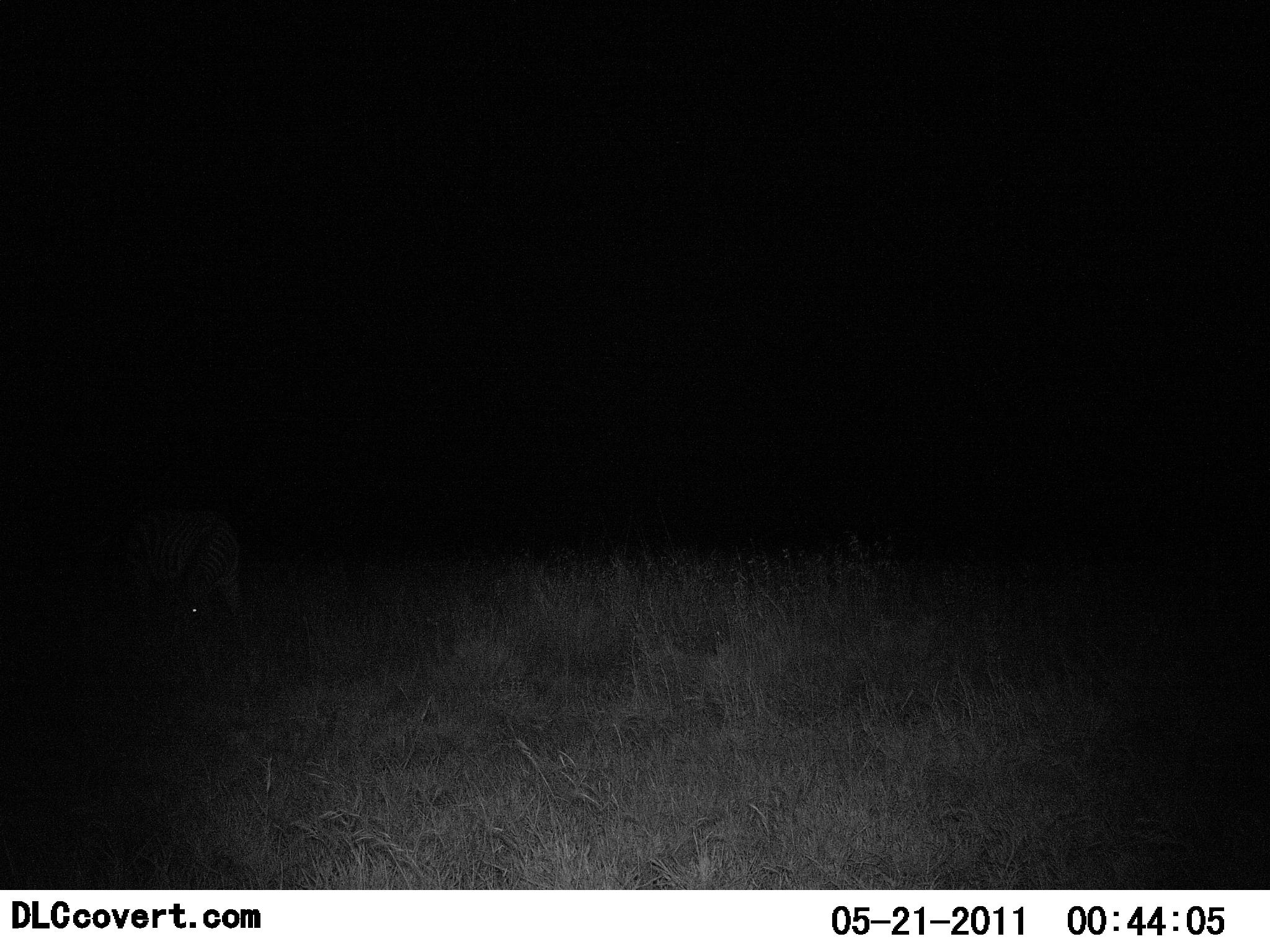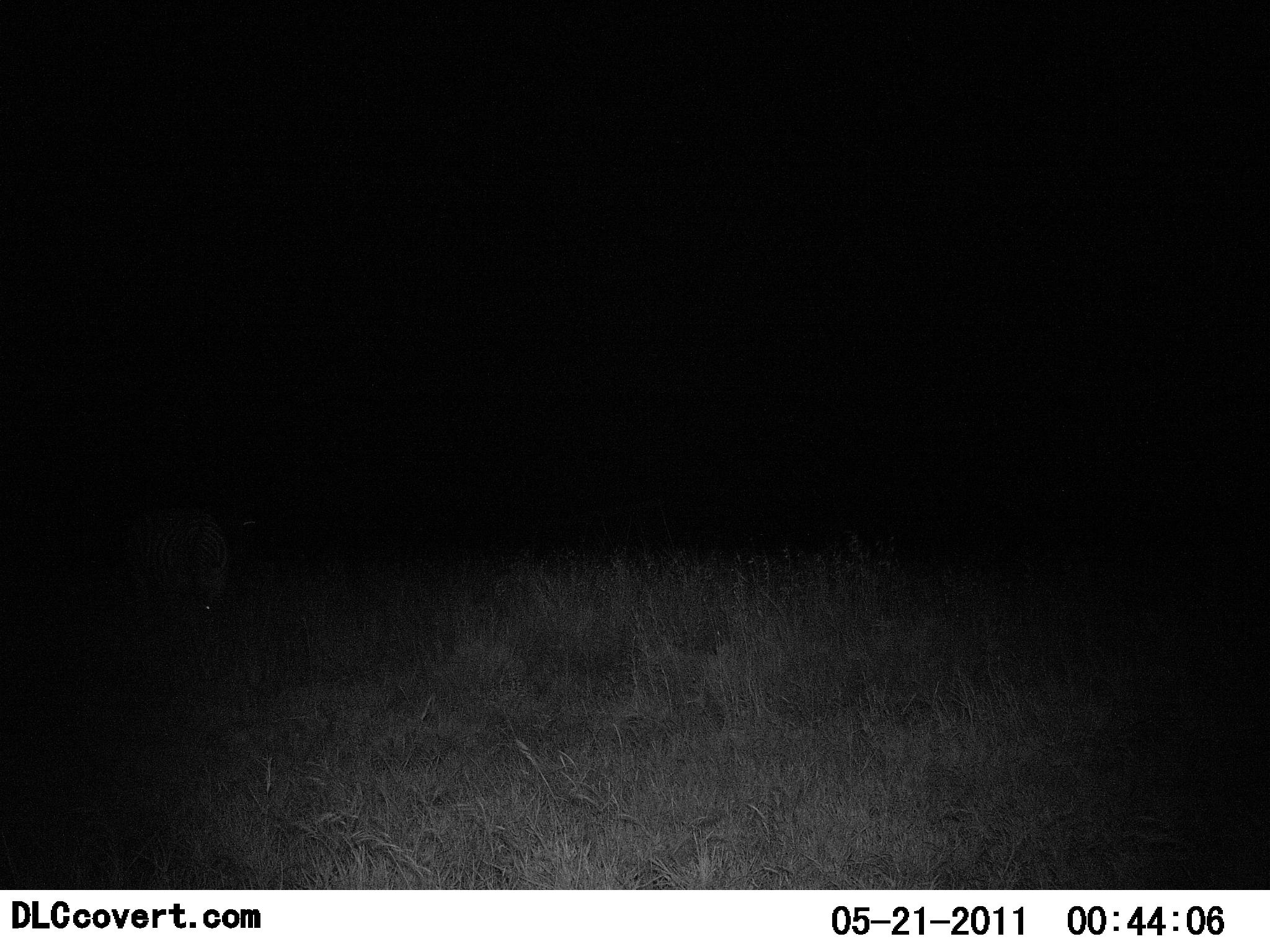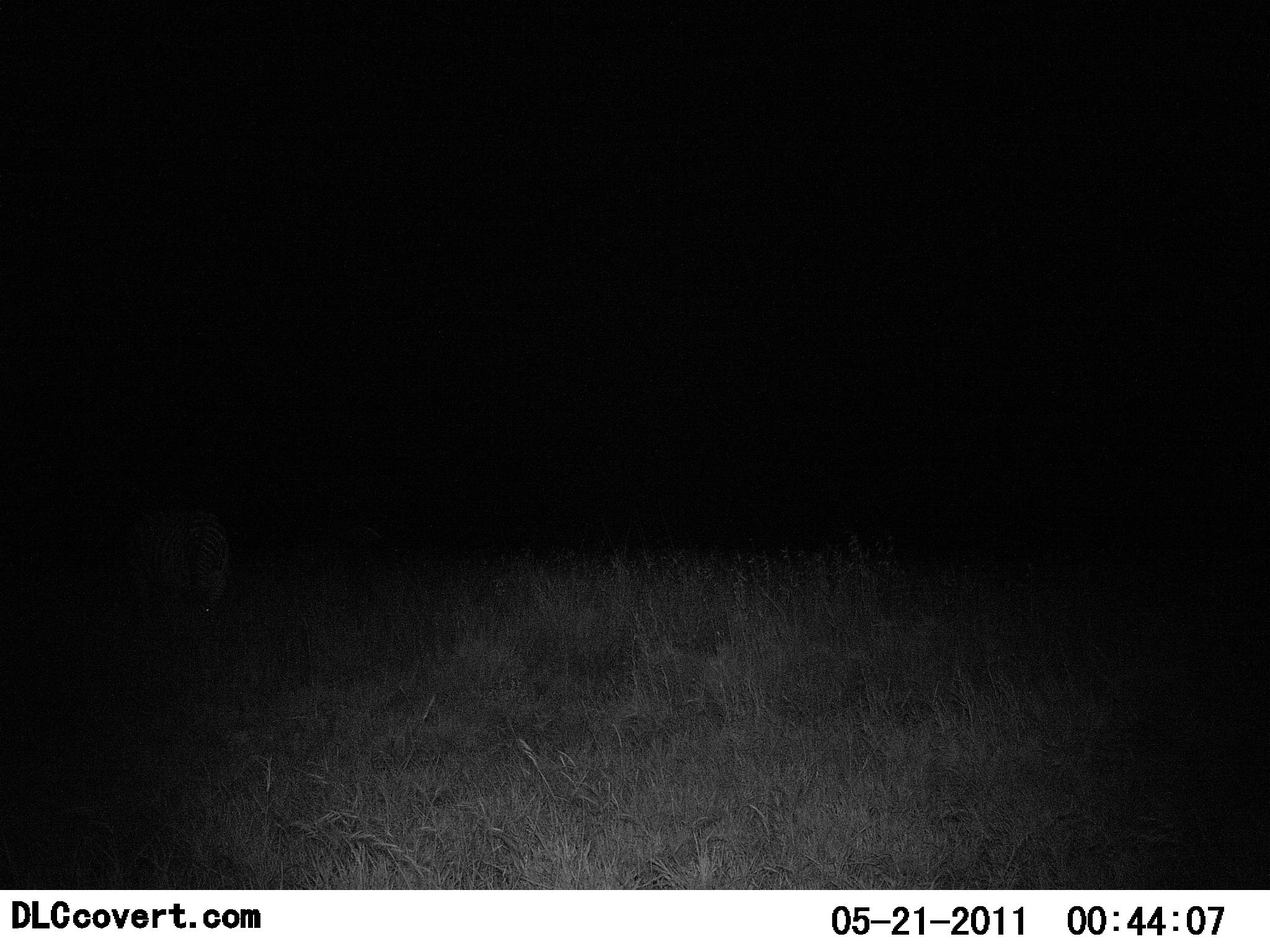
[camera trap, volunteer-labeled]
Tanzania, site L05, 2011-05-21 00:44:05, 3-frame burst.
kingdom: Animalia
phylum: Chordata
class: Mammalia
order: Perissodactyla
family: Equidae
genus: Equus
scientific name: Equus quagga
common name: plains zebra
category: zebra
Zebra (plains zebra) (Equus quagga), count 1. Behavior (volunteer vote fractions): standing 22%, resting 0%, moving 22%, interacting 0%. Young present (vote fraction): 0%. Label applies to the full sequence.